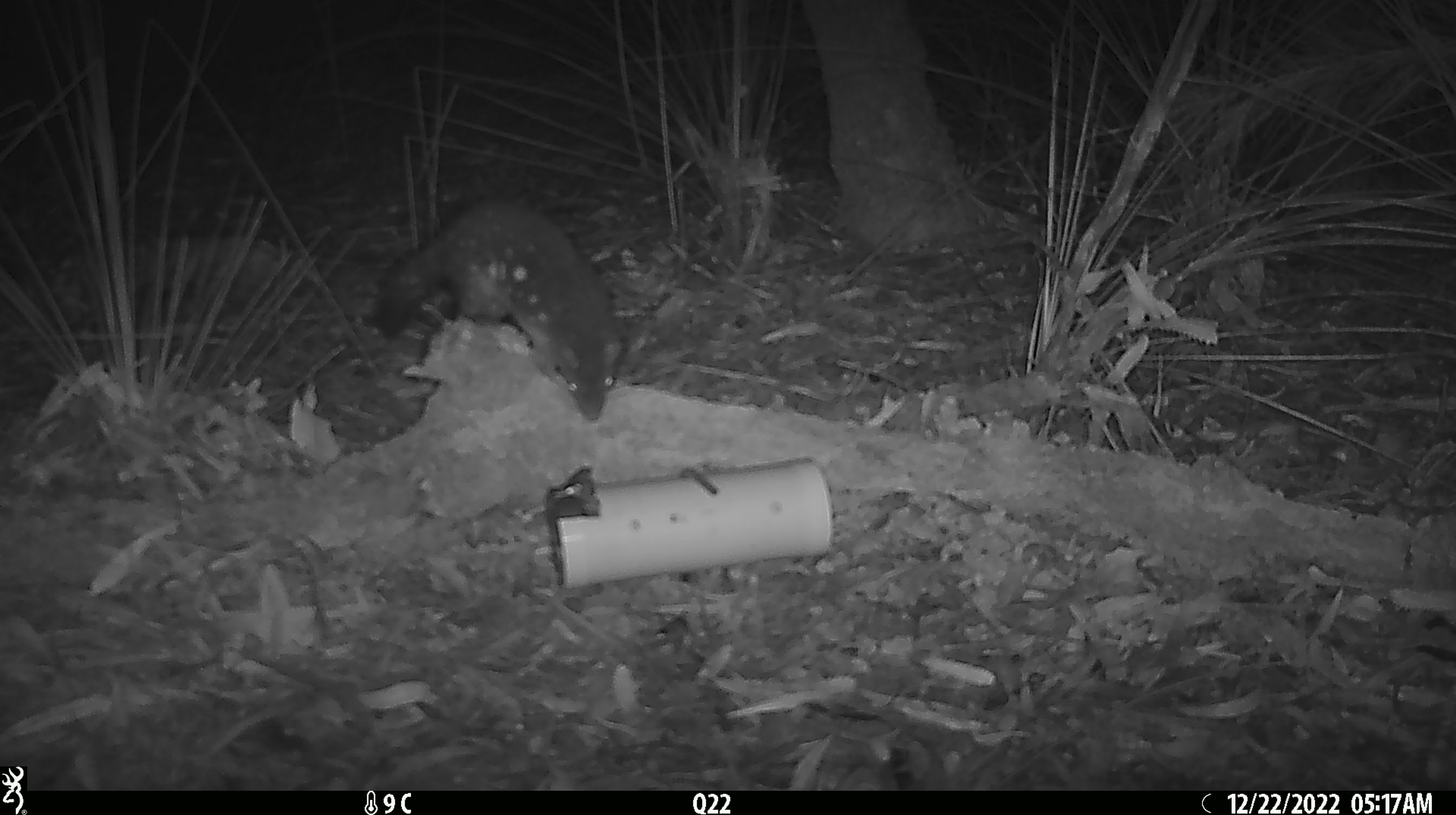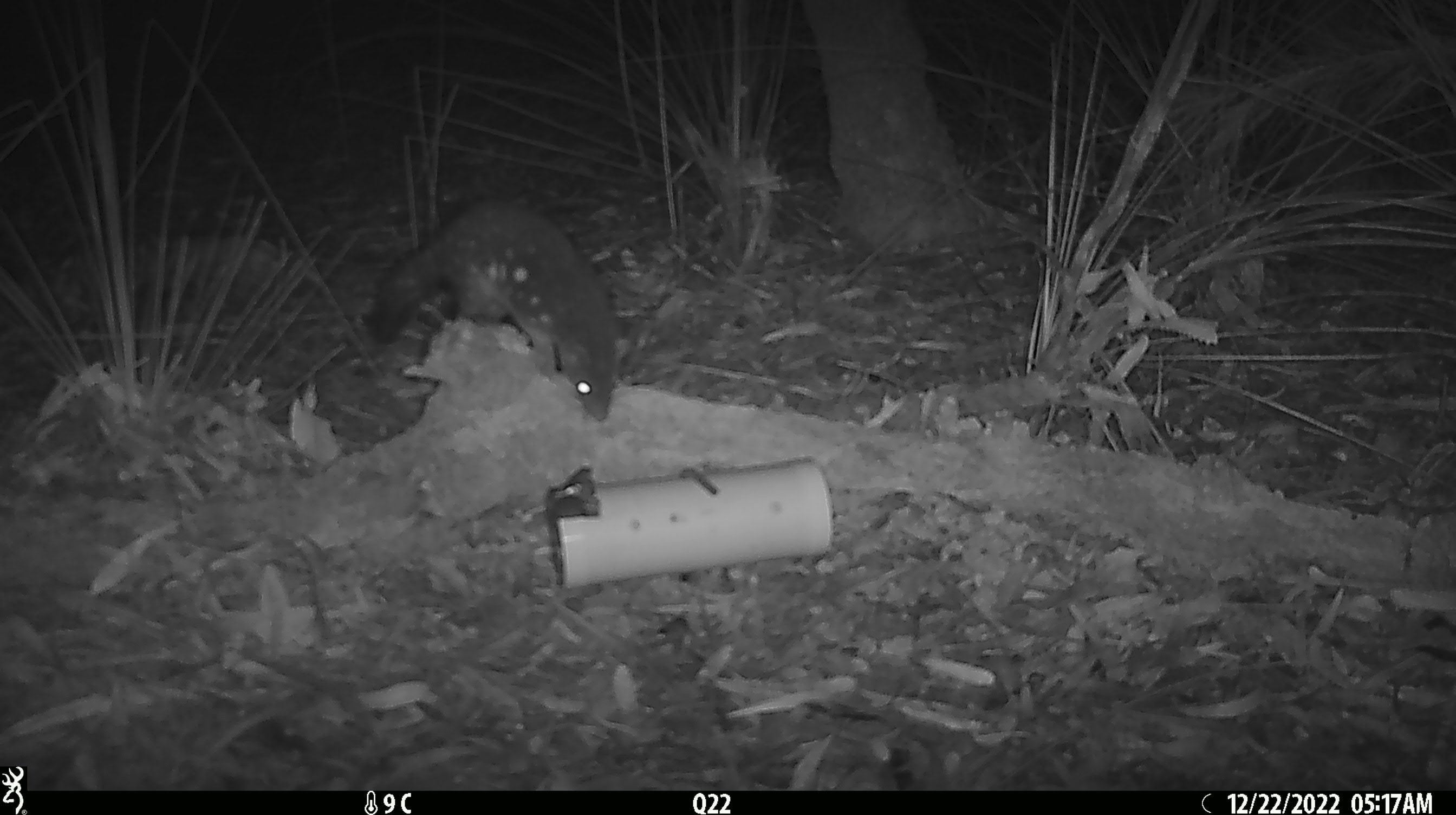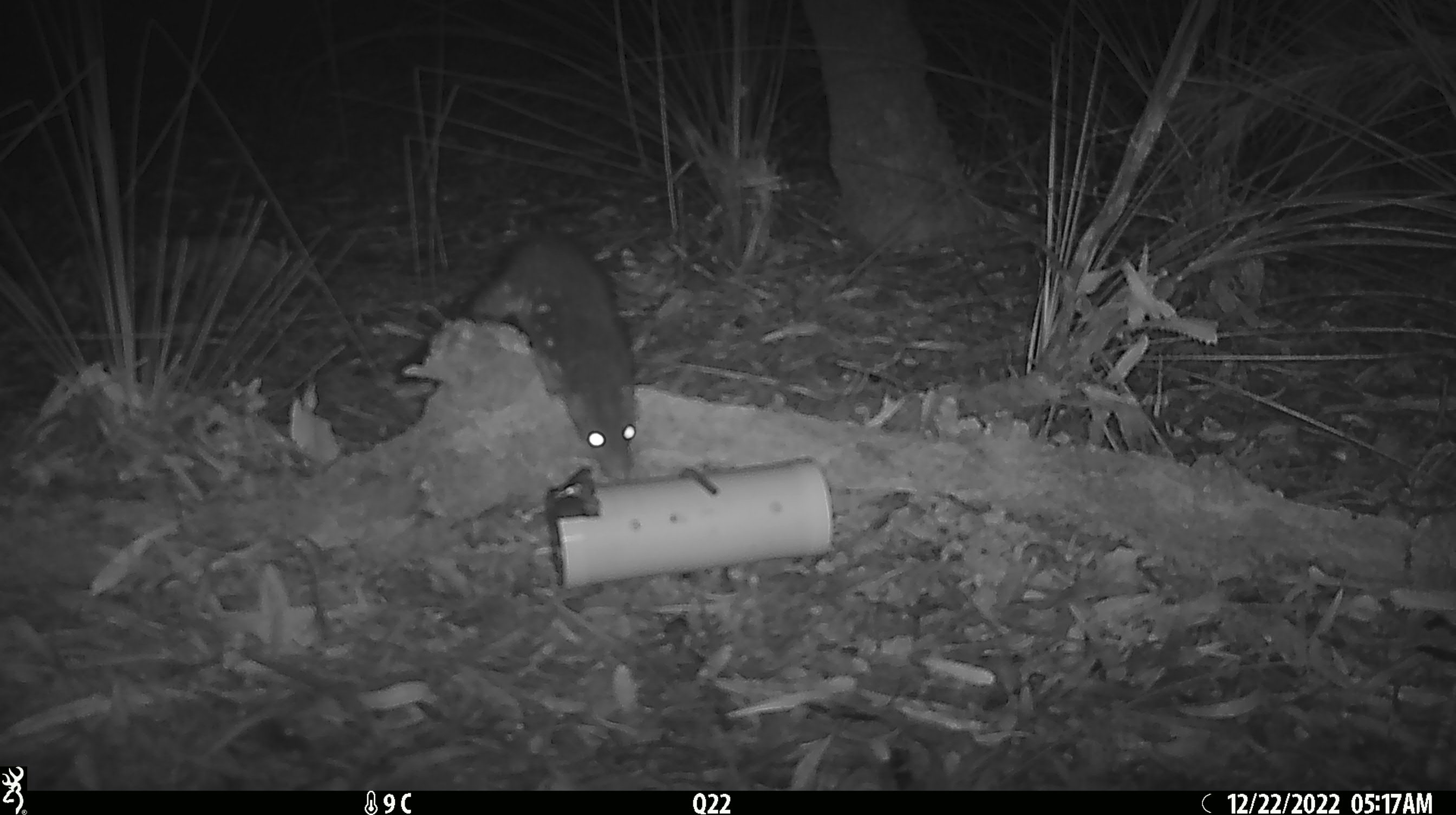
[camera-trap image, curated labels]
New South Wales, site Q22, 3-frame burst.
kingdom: Animalia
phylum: Chordata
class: Mammalia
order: Dasyuromorphia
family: Dasyuridae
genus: Dasyurus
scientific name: Dasyurus maculatus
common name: spotted-tailed quoll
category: quoll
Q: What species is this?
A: Quoll (spotted-tailed quoll) (Dasyurus maculatus).